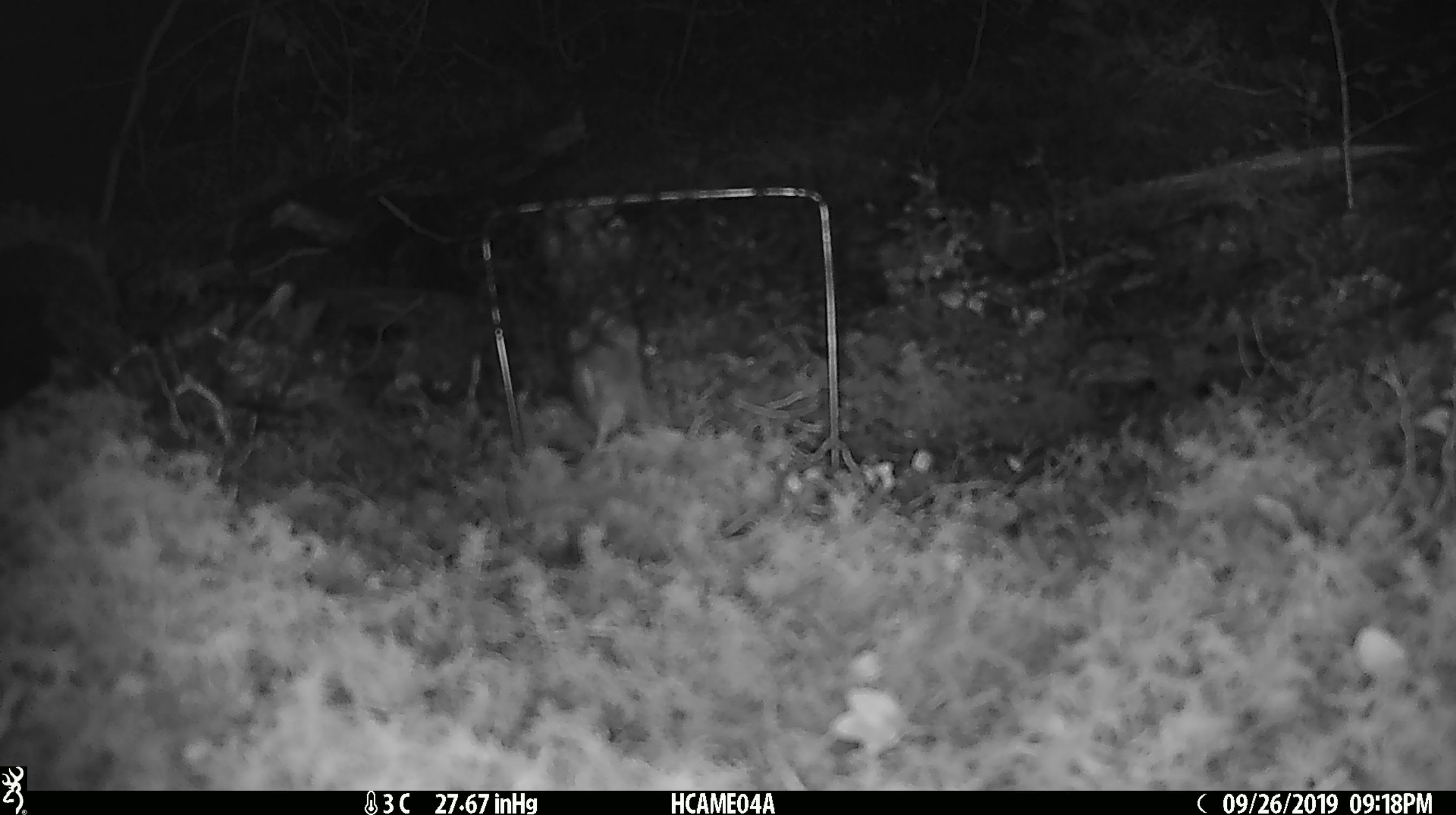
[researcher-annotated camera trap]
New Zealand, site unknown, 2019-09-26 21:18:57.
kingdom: Animalia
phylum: Chordata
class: Mammalia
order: Rodentia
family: Muridae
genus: Mus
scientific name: Mus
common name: mouse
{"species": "mouse (Mus)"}